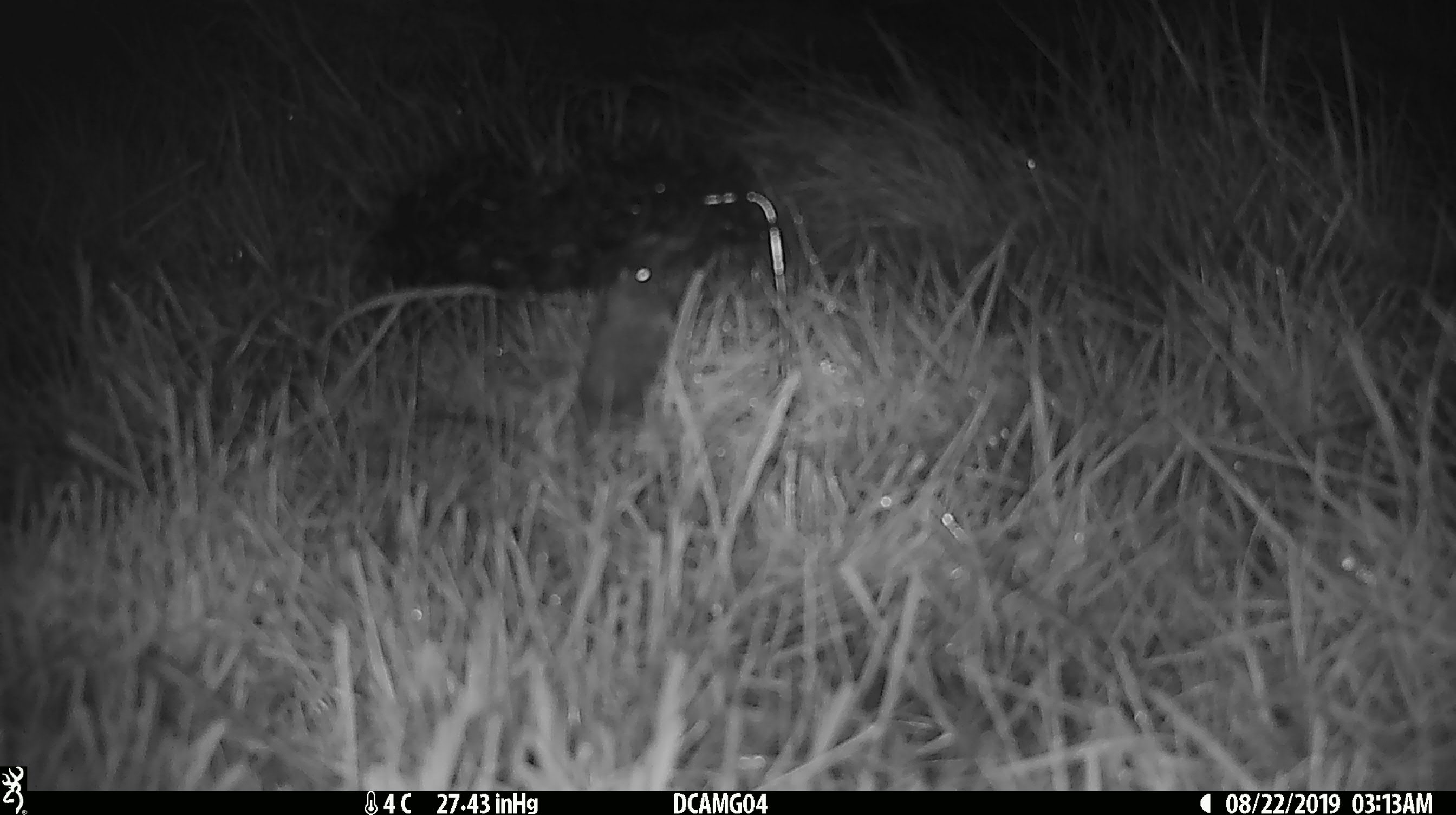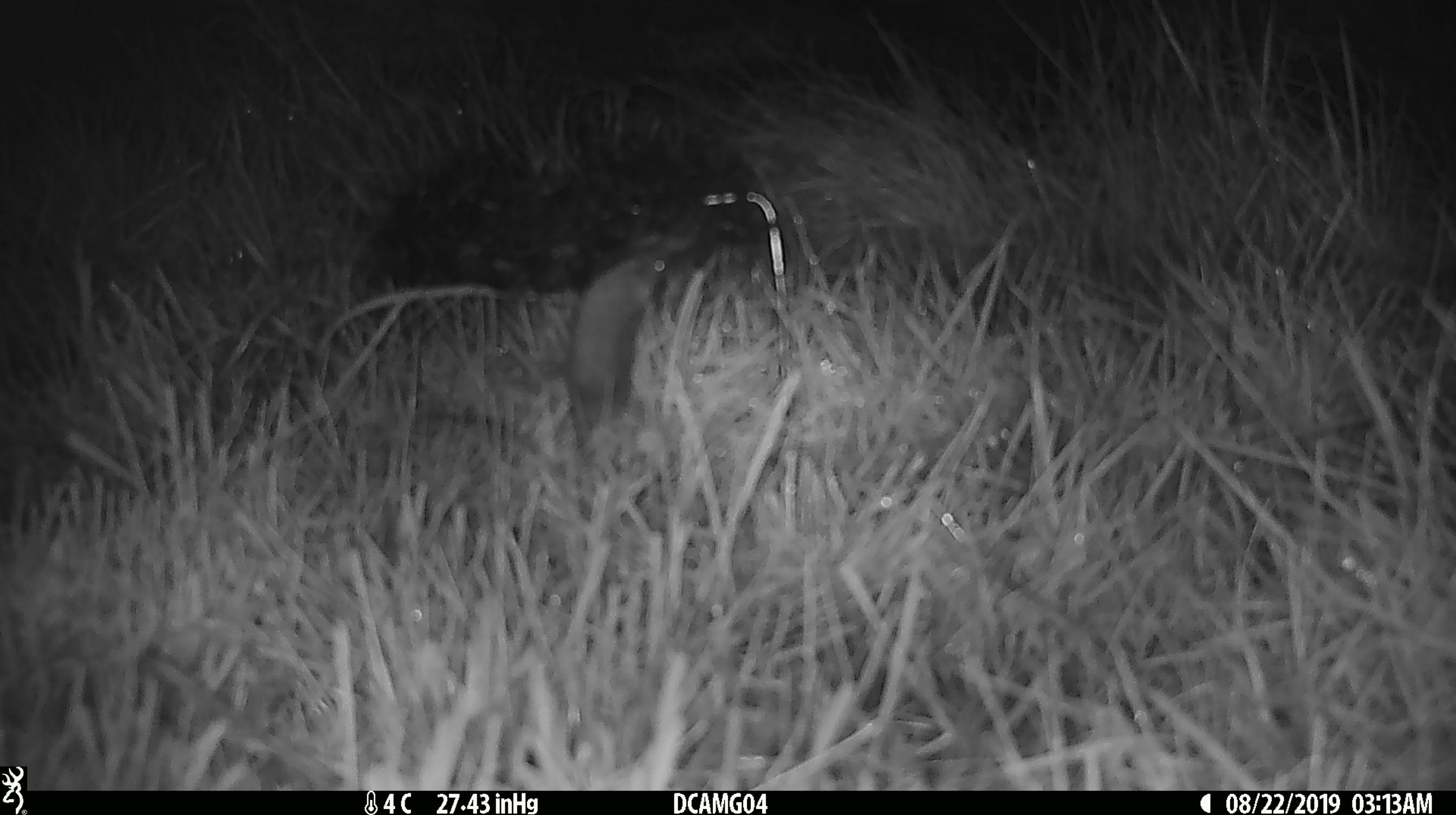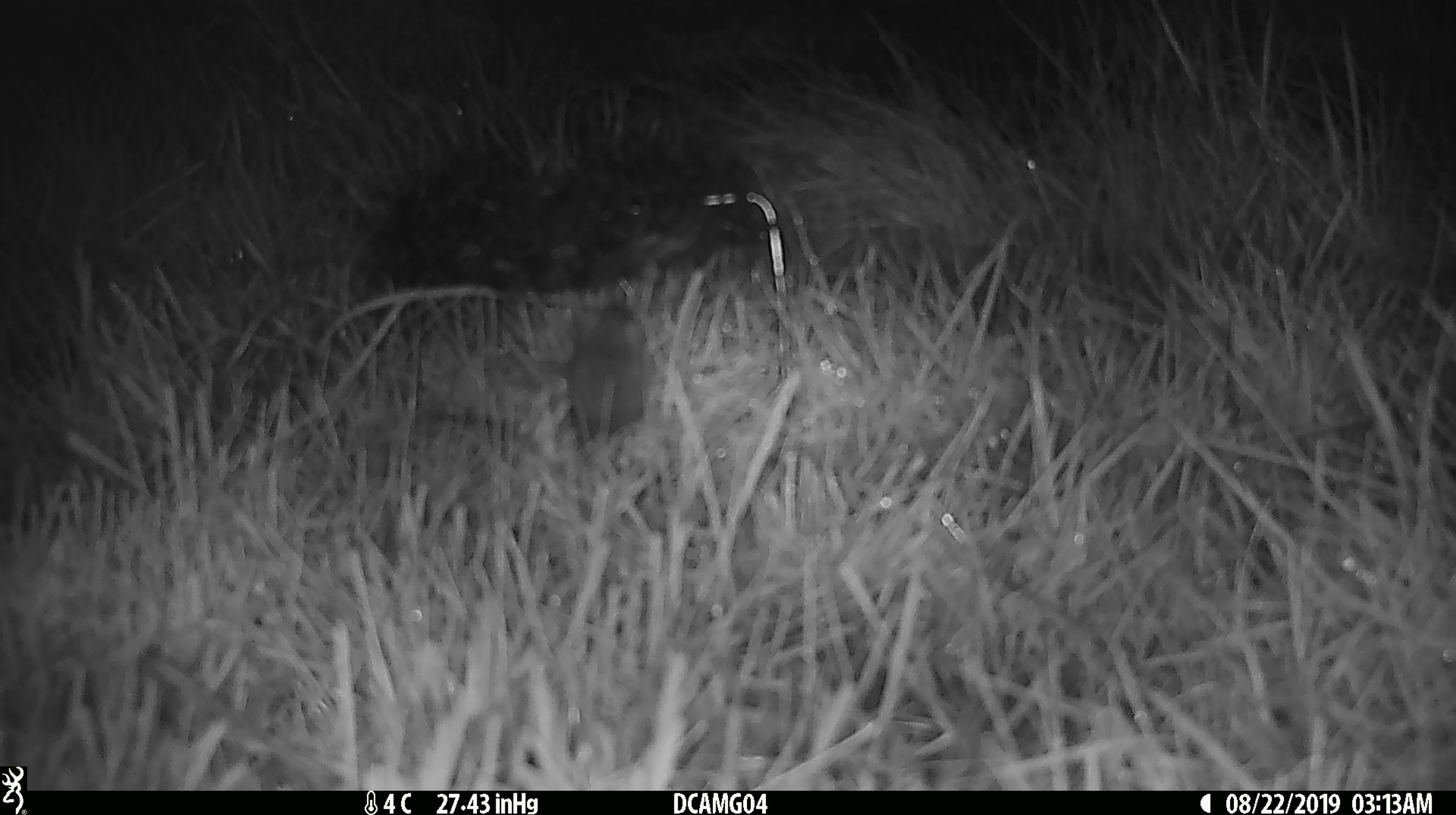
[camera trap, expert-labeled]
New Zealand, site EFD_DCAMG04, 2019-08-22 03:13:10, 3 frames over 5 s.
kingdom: Animalia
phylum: Chordata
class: Mammalia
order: Rodentia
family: Muridae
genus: Mus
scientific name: Mus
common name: mouse